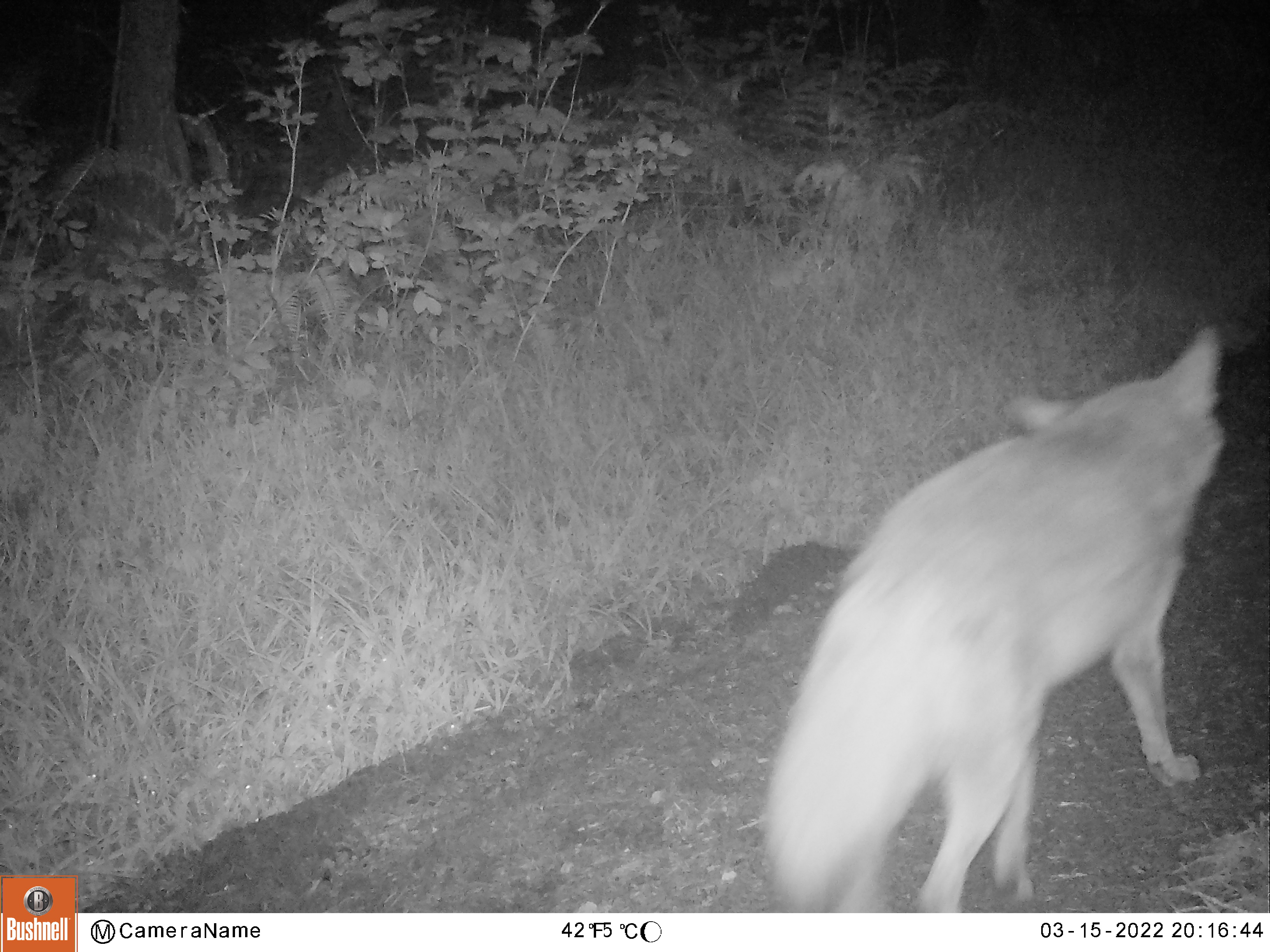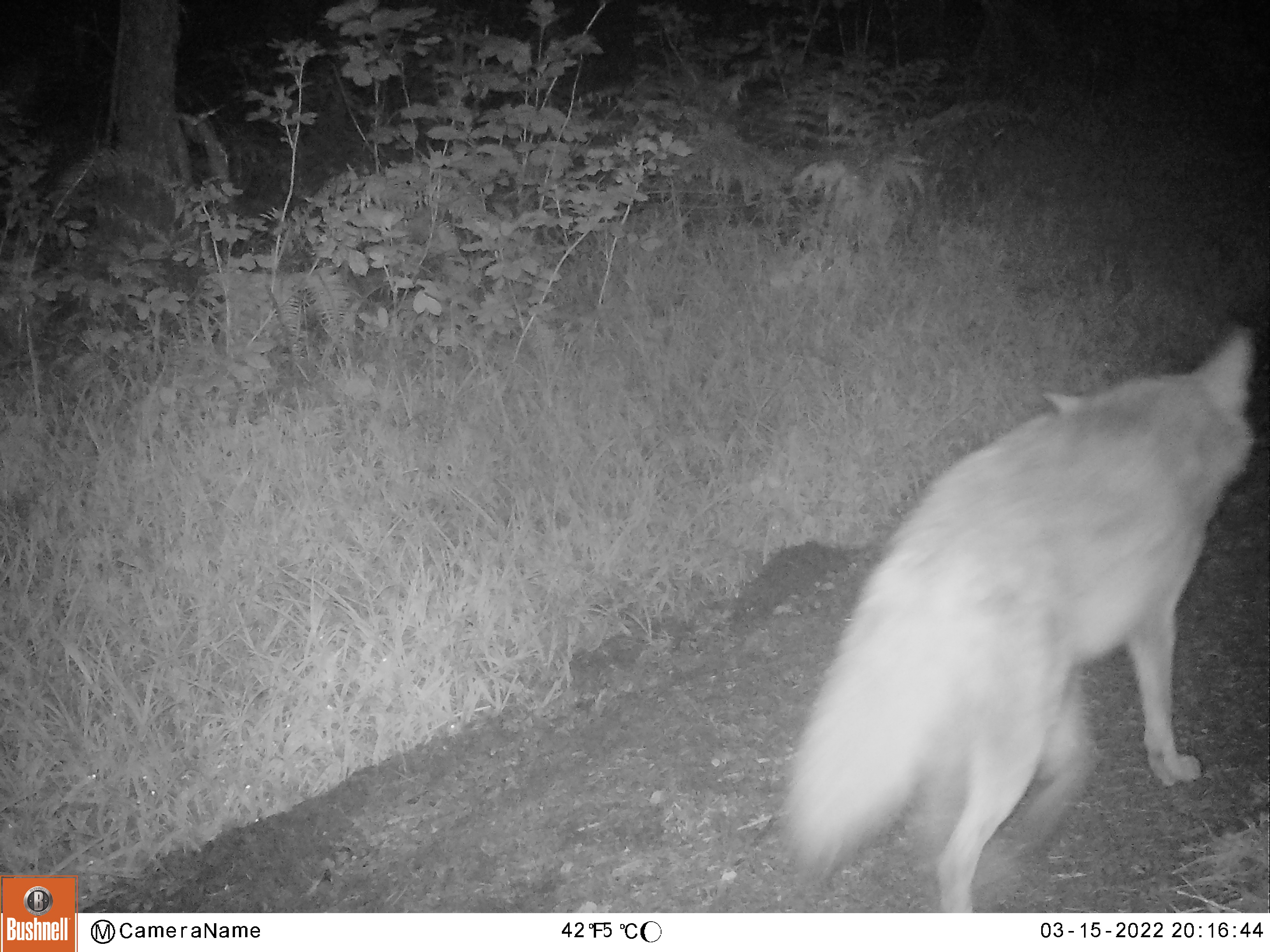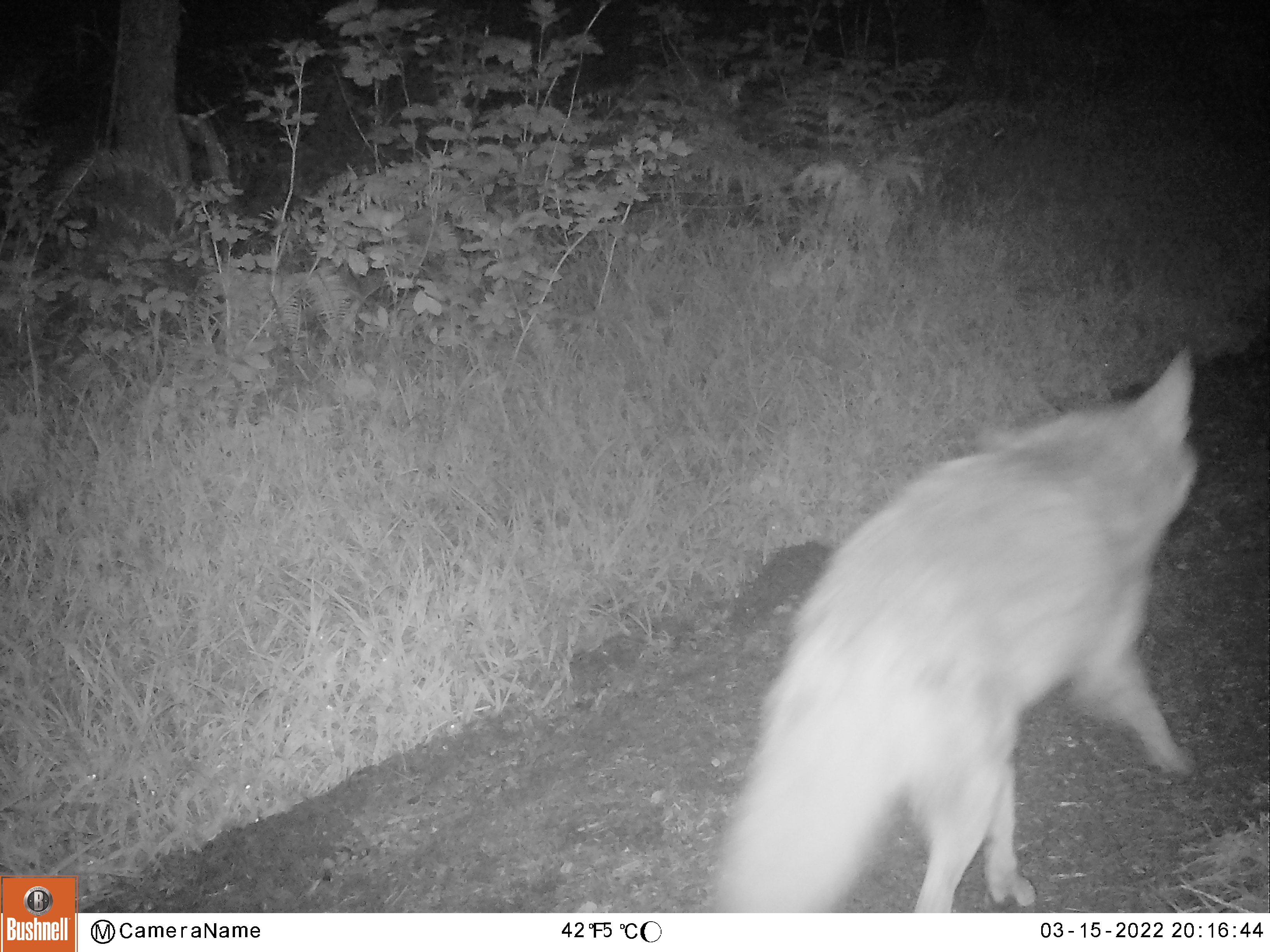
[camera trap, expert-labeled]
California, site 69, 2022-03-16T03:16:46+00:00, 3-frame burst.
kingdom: Animalia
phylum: Chordata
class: Mammalia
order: Carnivora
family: Canidae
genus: Canis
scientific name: Canis latrans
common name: coyote